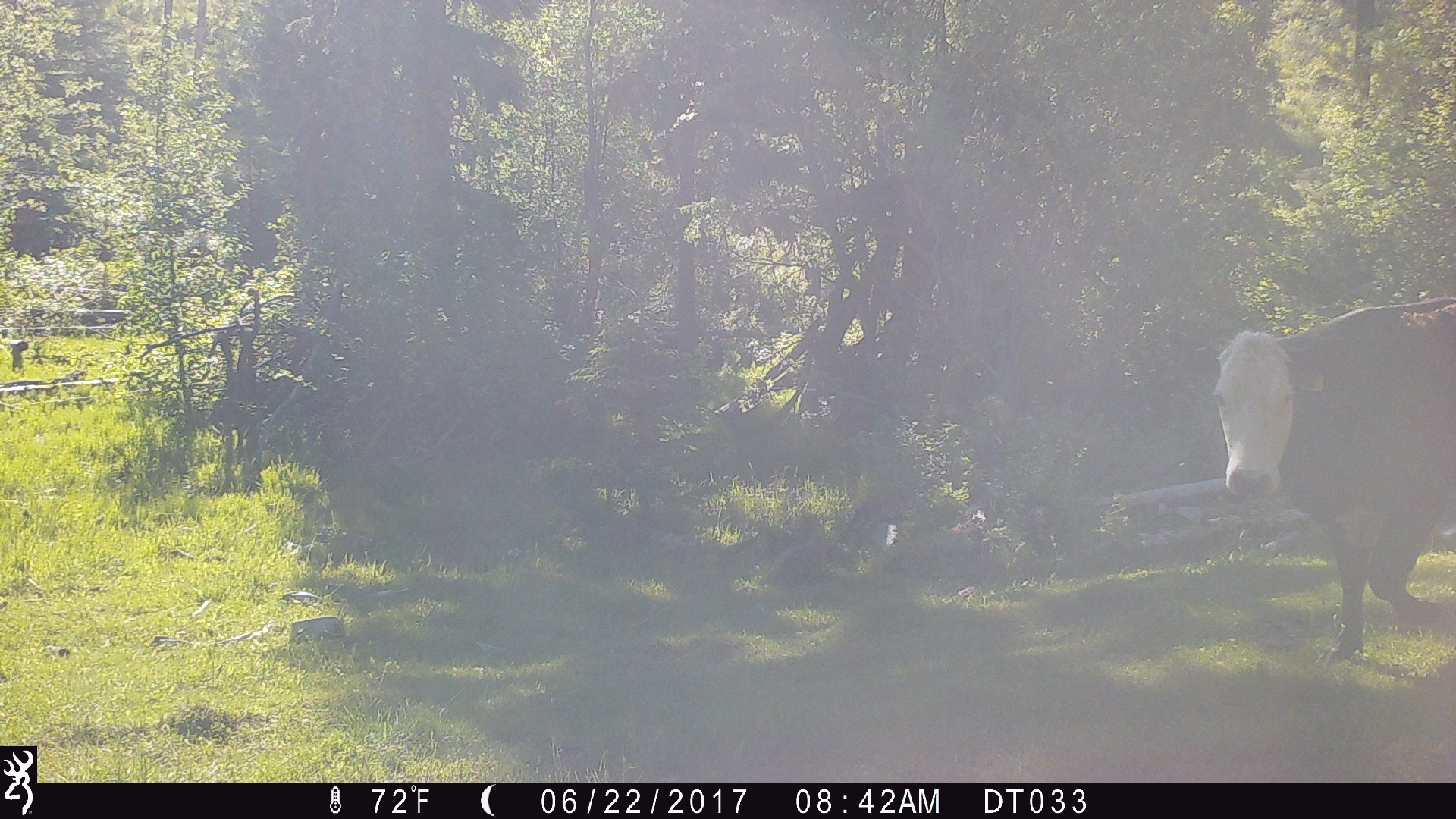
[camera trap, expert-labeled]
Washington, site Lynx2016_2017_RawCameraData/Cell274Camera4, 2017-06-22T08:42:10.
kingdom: Animalia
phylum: Chordata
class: Mammalia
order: Artiodactyla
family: Bovidae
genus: Bos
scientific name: Bos taurus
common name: domestic cattle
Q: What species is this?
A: Domestic cattle (Bos taurus).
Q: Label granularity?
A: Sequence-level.